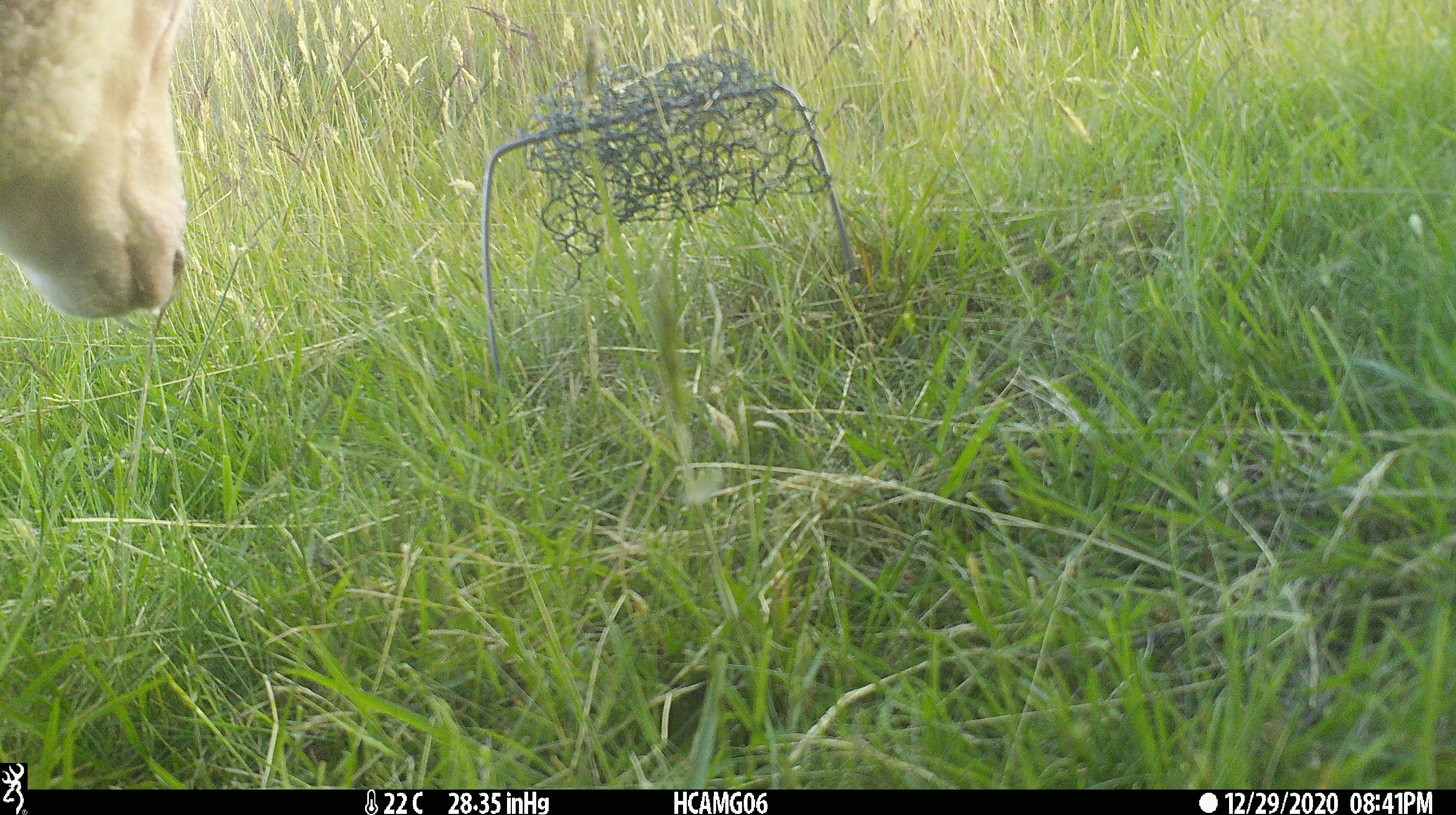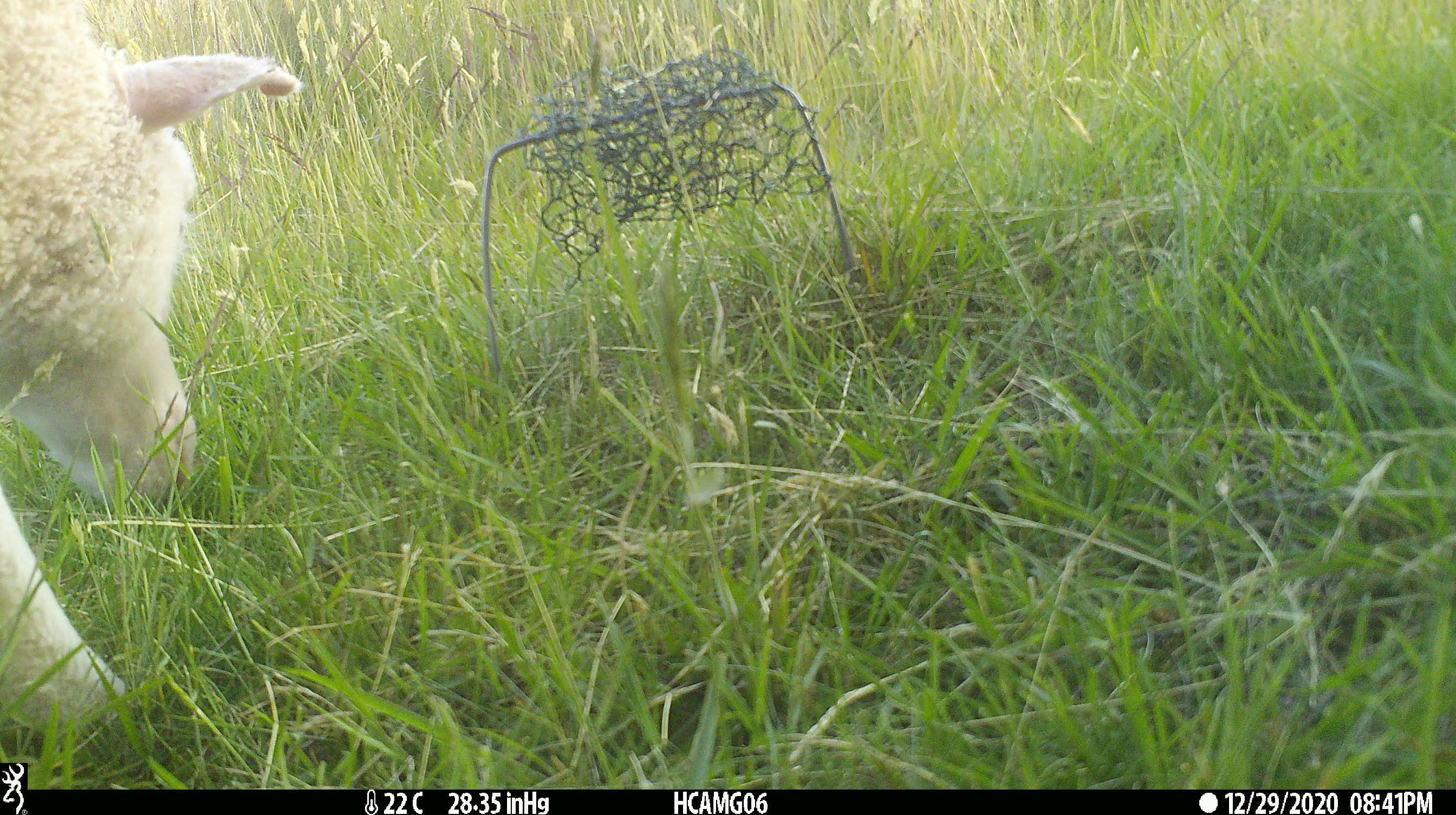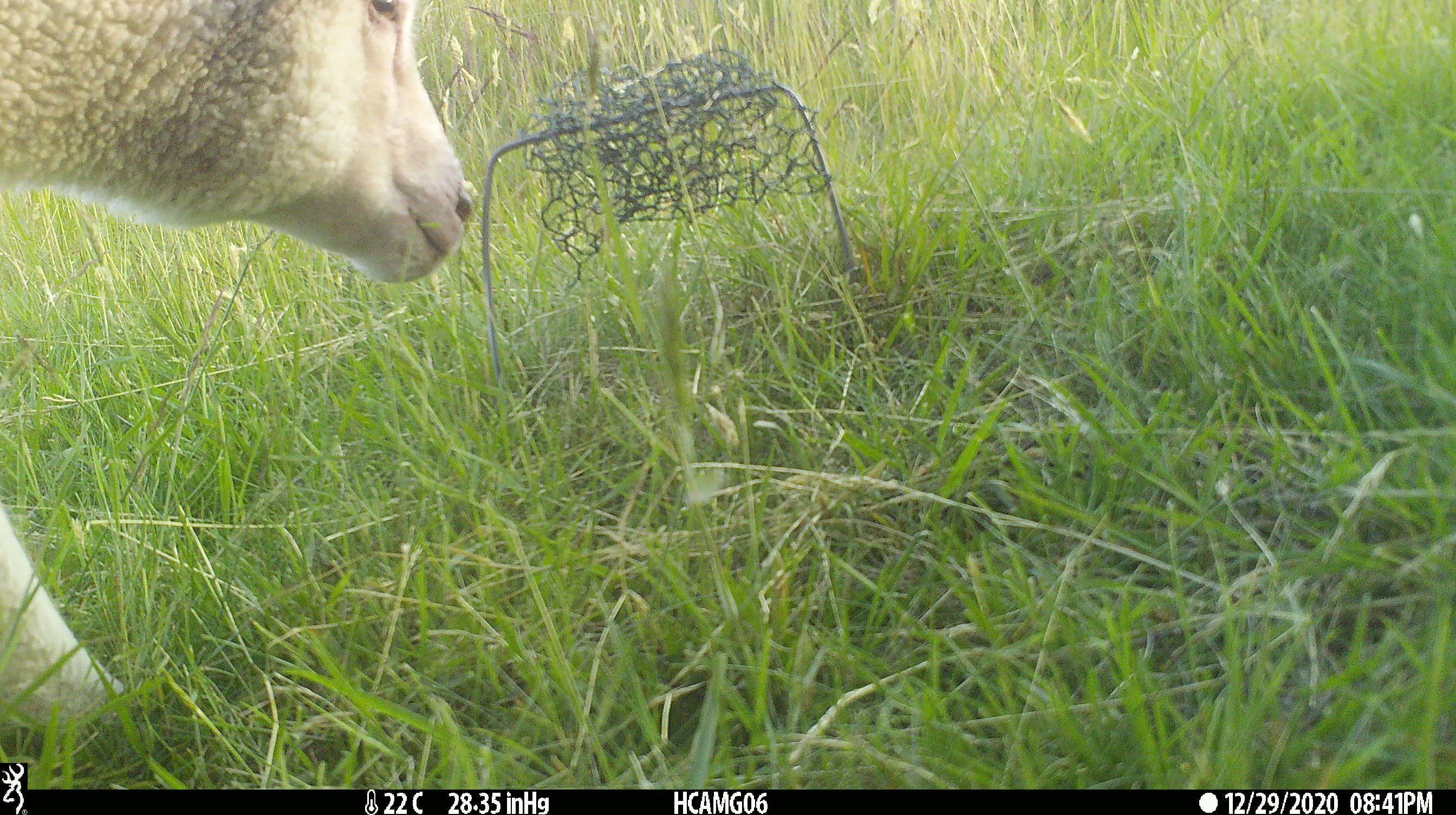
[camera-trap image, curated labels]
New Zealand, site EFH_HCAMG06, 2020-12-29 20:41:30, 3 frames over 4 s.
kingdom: Animalia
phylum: Chordata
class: Mammalia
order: Artiodactyla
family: Bovidae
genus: Ovis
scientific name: Ovis aries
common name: domestic sheep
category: sheep